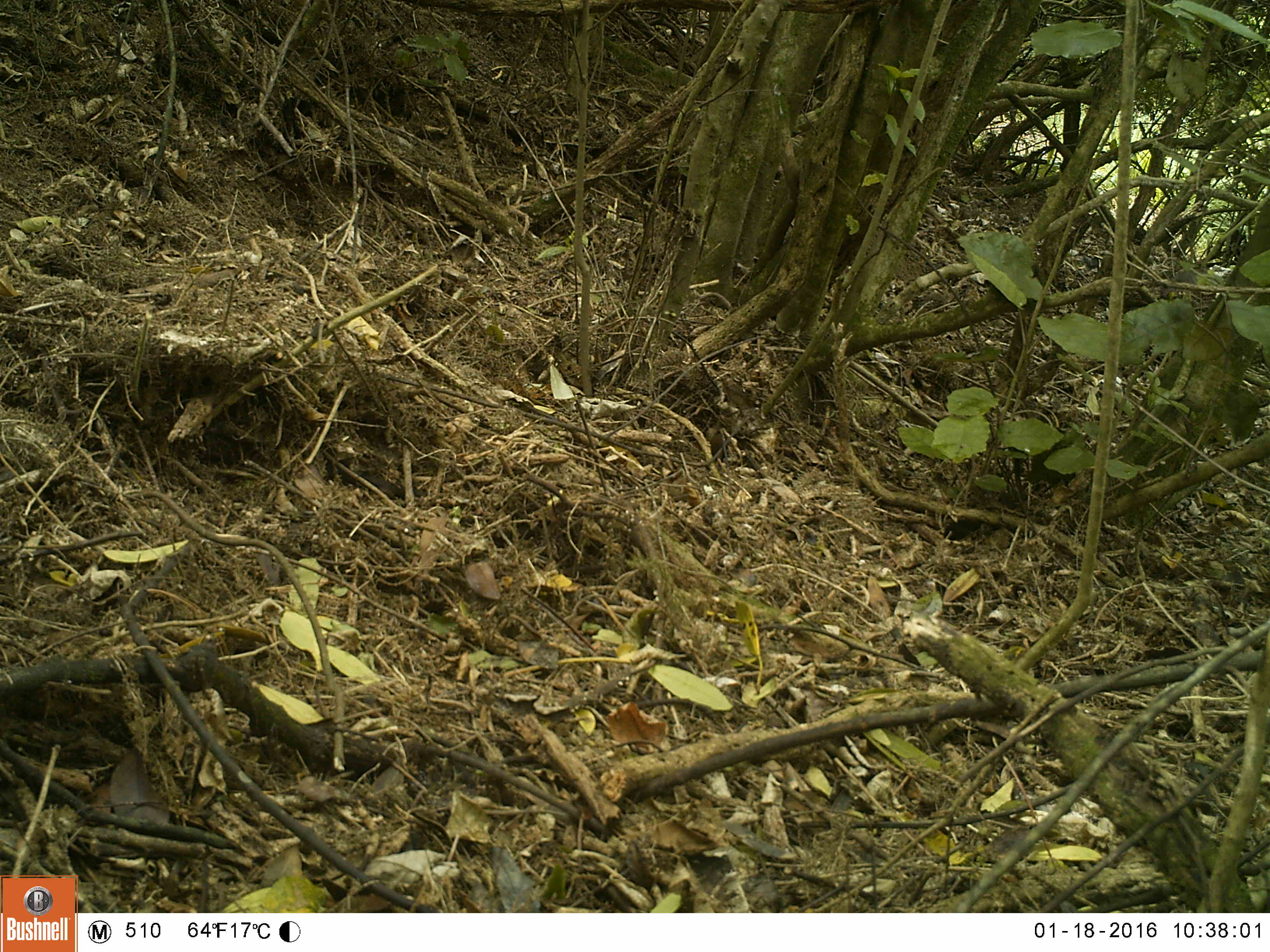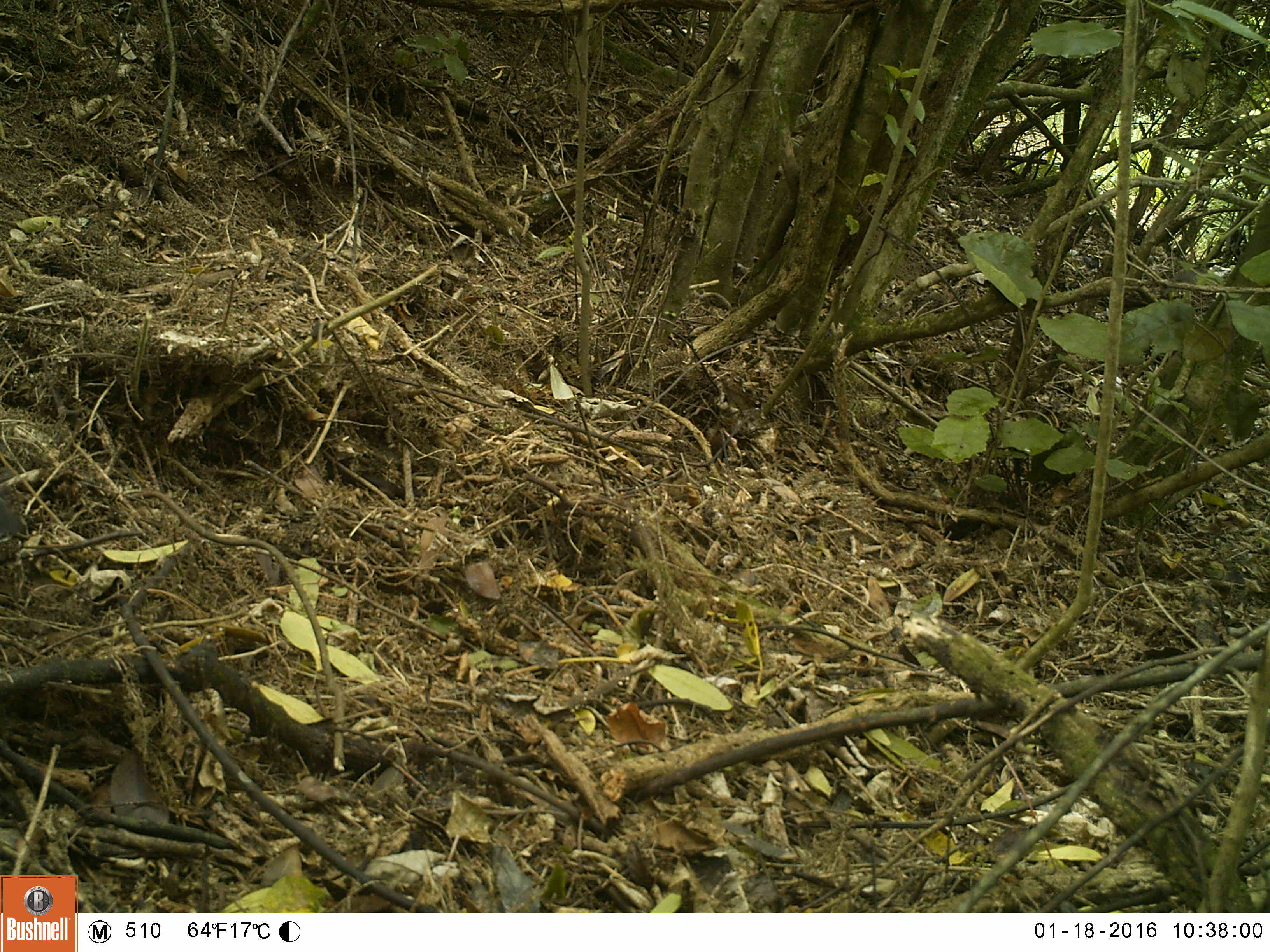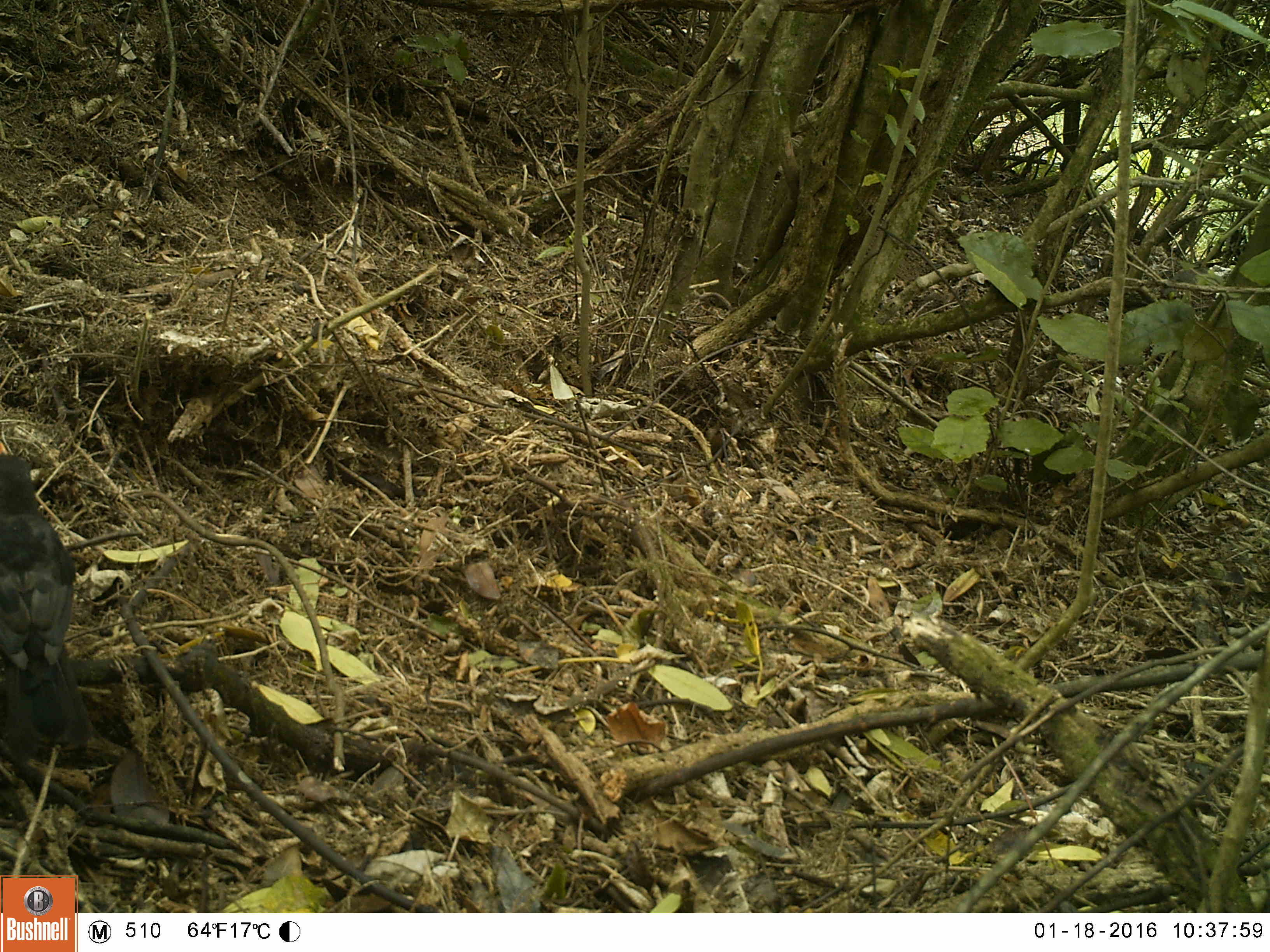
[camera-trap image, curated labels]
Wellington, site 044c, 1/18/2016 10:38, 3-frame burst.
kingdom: Animalia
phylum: Chordata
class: Aves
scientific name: Aves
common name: bird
Bird (Aves).